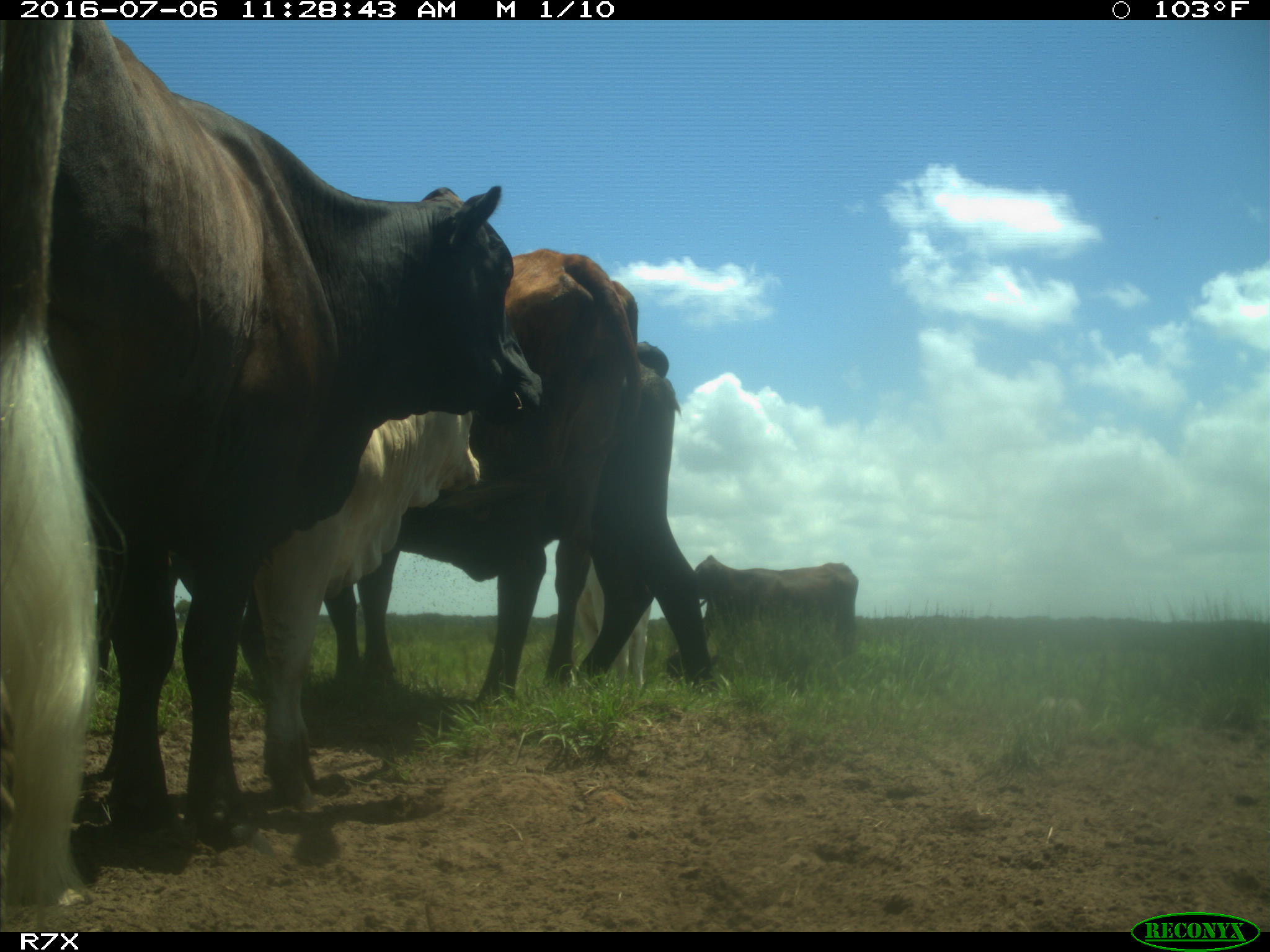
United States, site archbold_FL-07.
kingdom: Animalia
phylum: Chordata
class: Mammalia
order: Artiodactyla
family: Bovidae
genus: Bos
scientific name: Bos taurus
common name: domestic cow